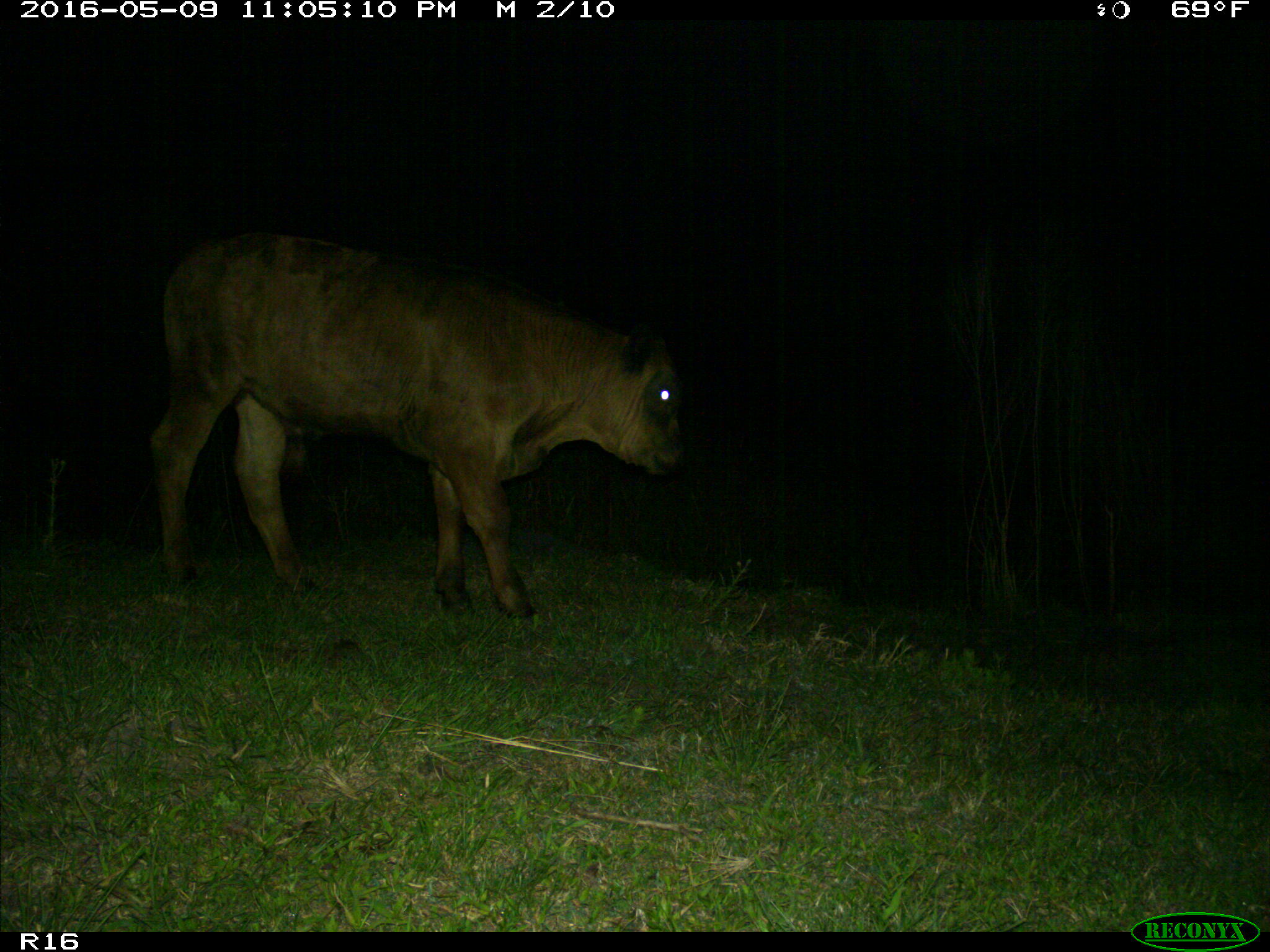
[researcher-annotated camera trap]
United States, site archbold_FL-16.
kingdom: Animalia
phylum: Chordata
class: Mammalia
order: Artiodactyla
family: Bovidae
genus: Bos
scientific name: Bos taurus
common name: domestic cow